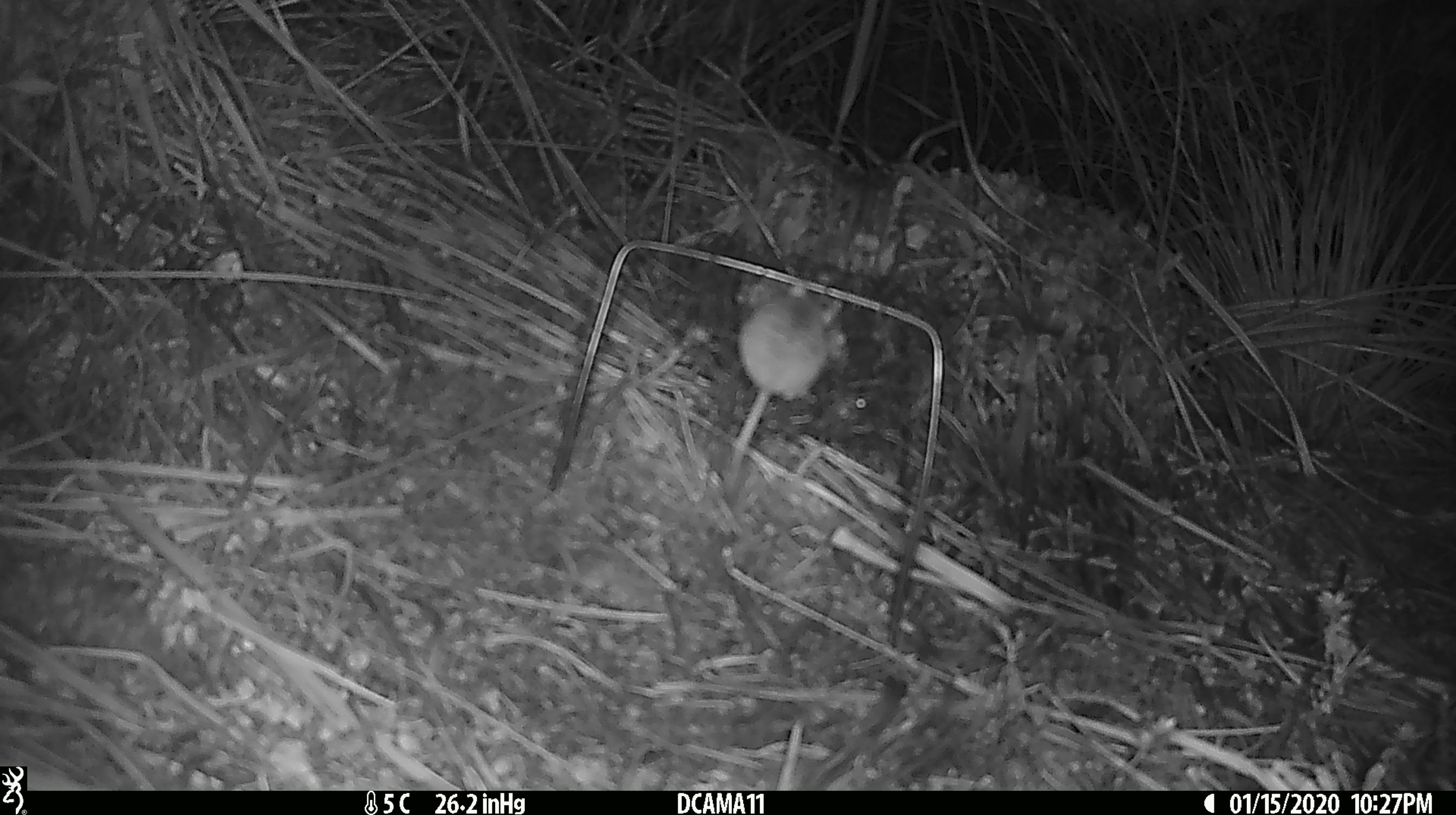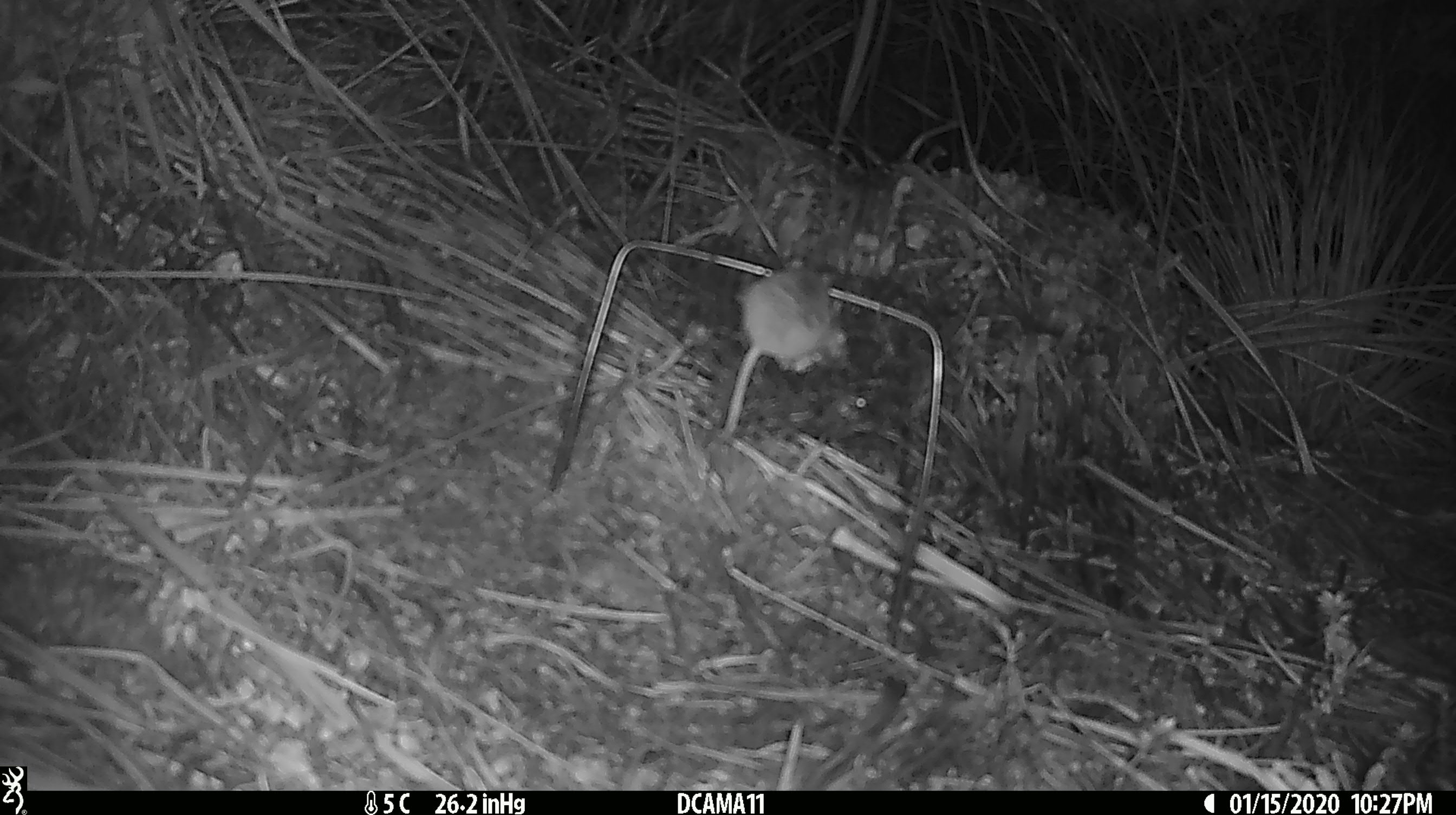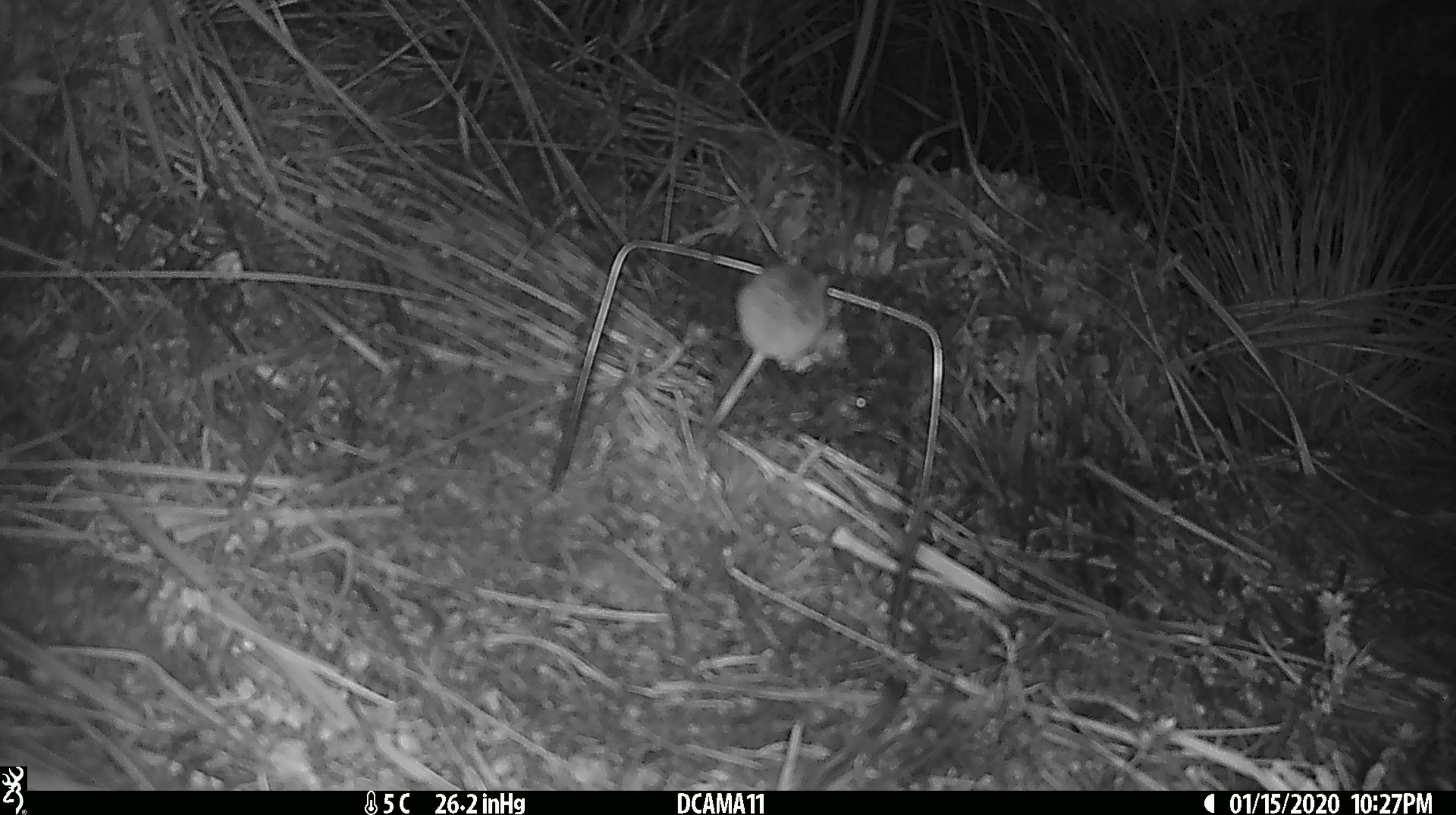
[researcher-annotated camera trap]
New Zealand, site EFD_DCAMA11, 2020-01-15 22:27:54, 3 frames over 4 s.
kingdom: Animalia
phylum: Chordata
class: Mammalia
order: Rodentia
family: Muridae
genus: Mus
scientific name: Mus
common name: mouse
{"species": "mouse (Mus)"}